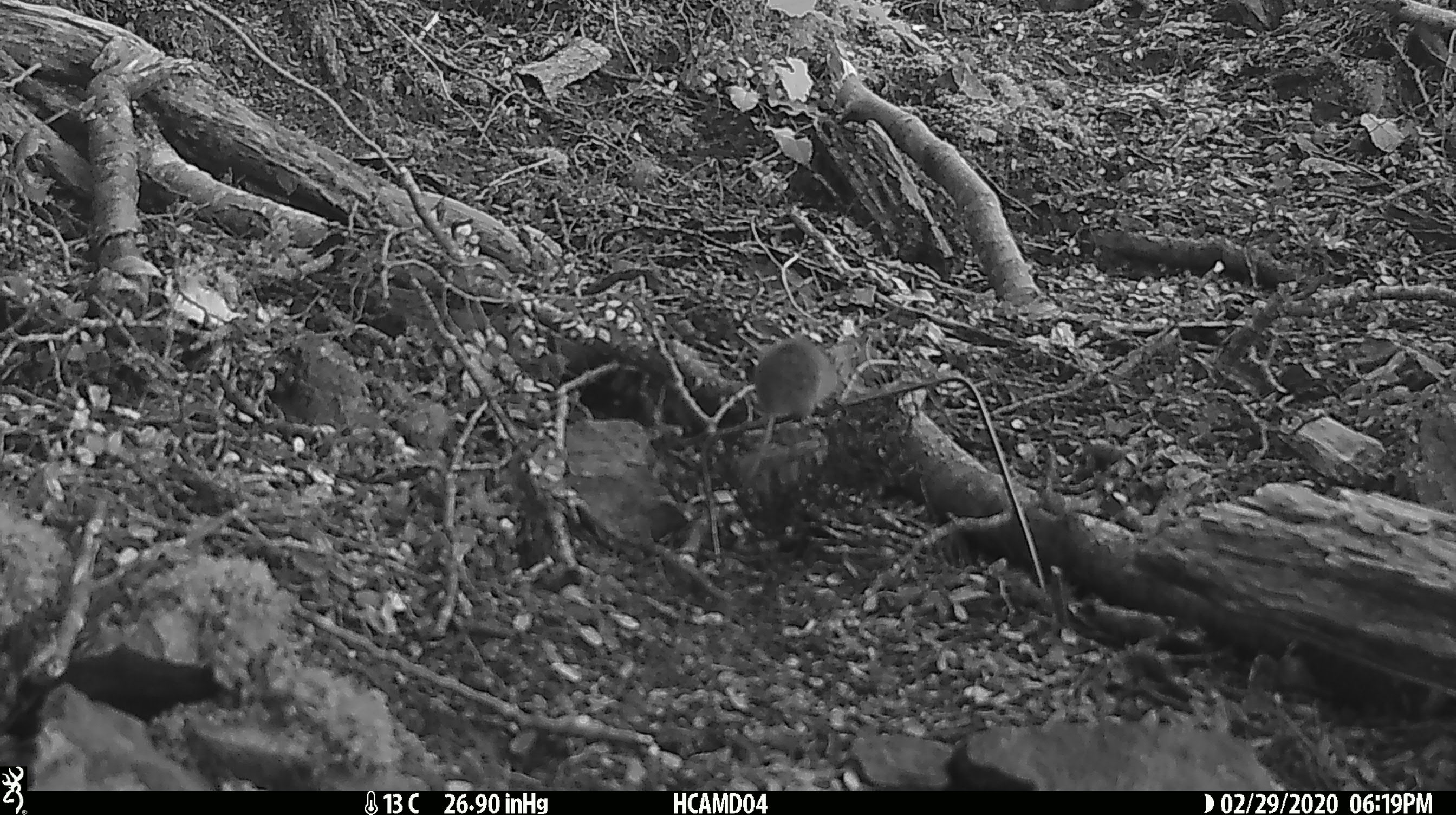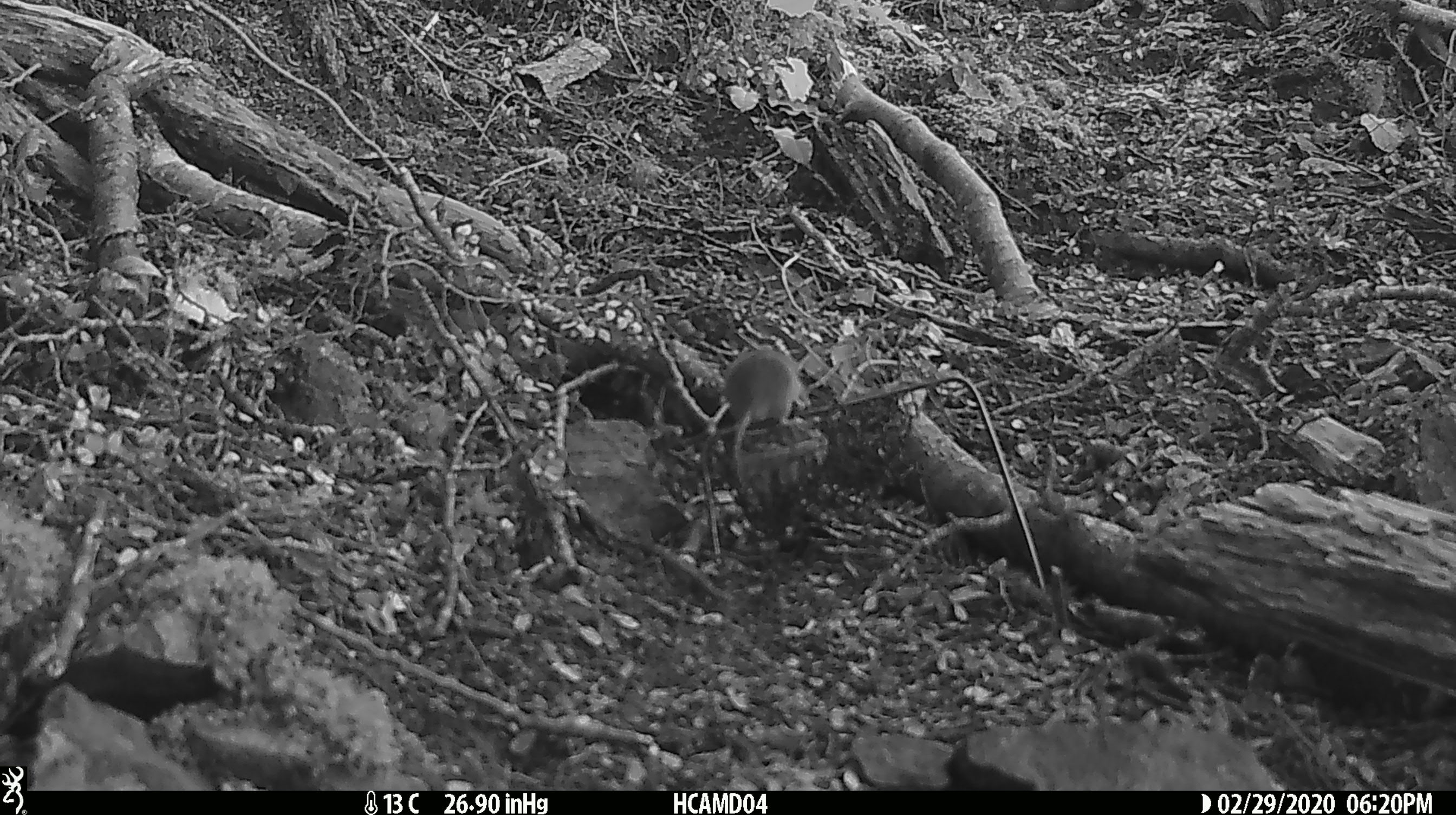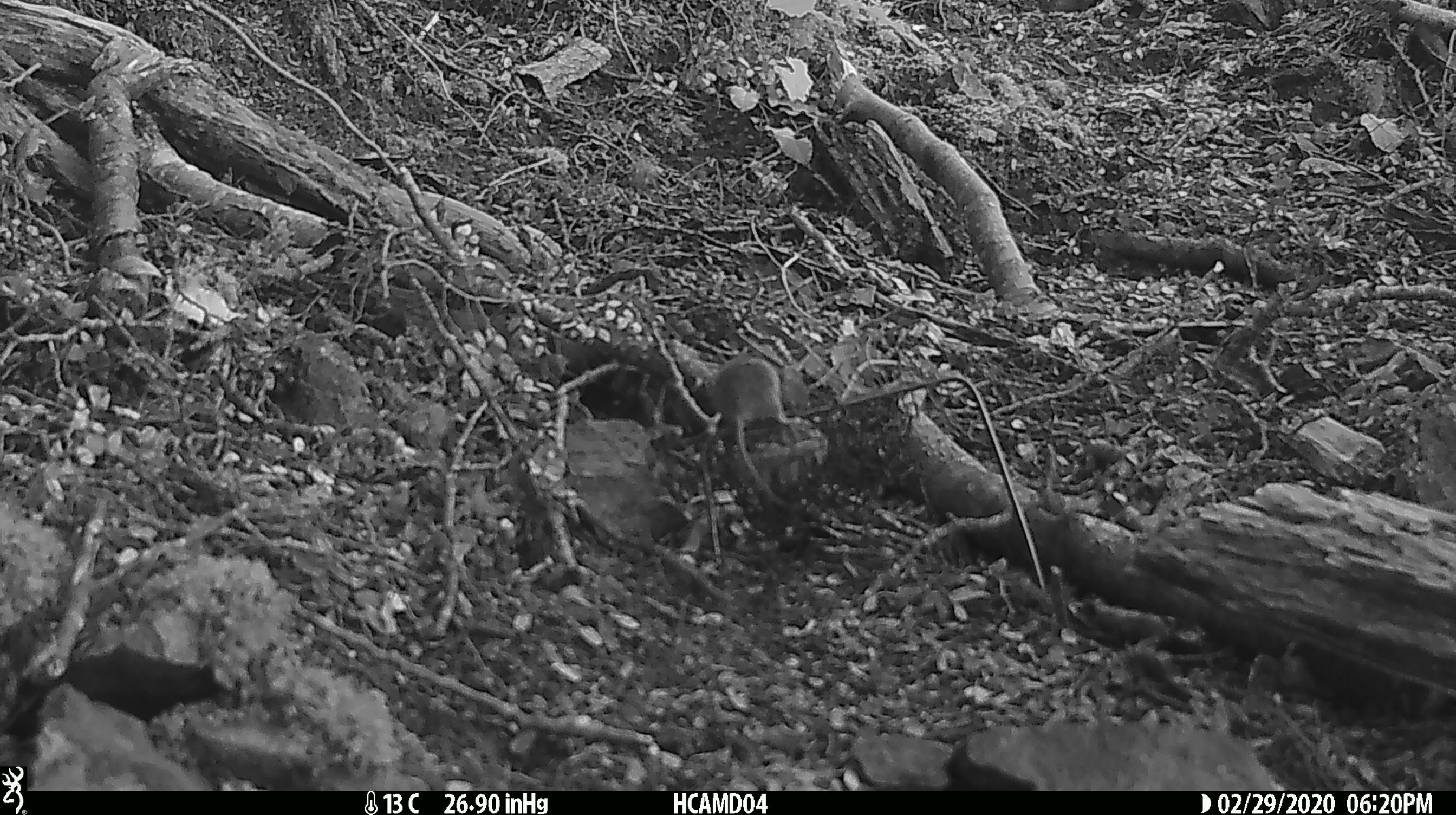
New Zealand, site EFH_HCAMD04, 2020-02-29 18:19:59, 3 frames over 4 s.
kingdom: Animalia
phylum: Chordata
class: Mammalia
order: Rodentia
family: Muridae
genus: Mus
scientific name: Mus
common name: mouse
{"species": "mouse (Mus)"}